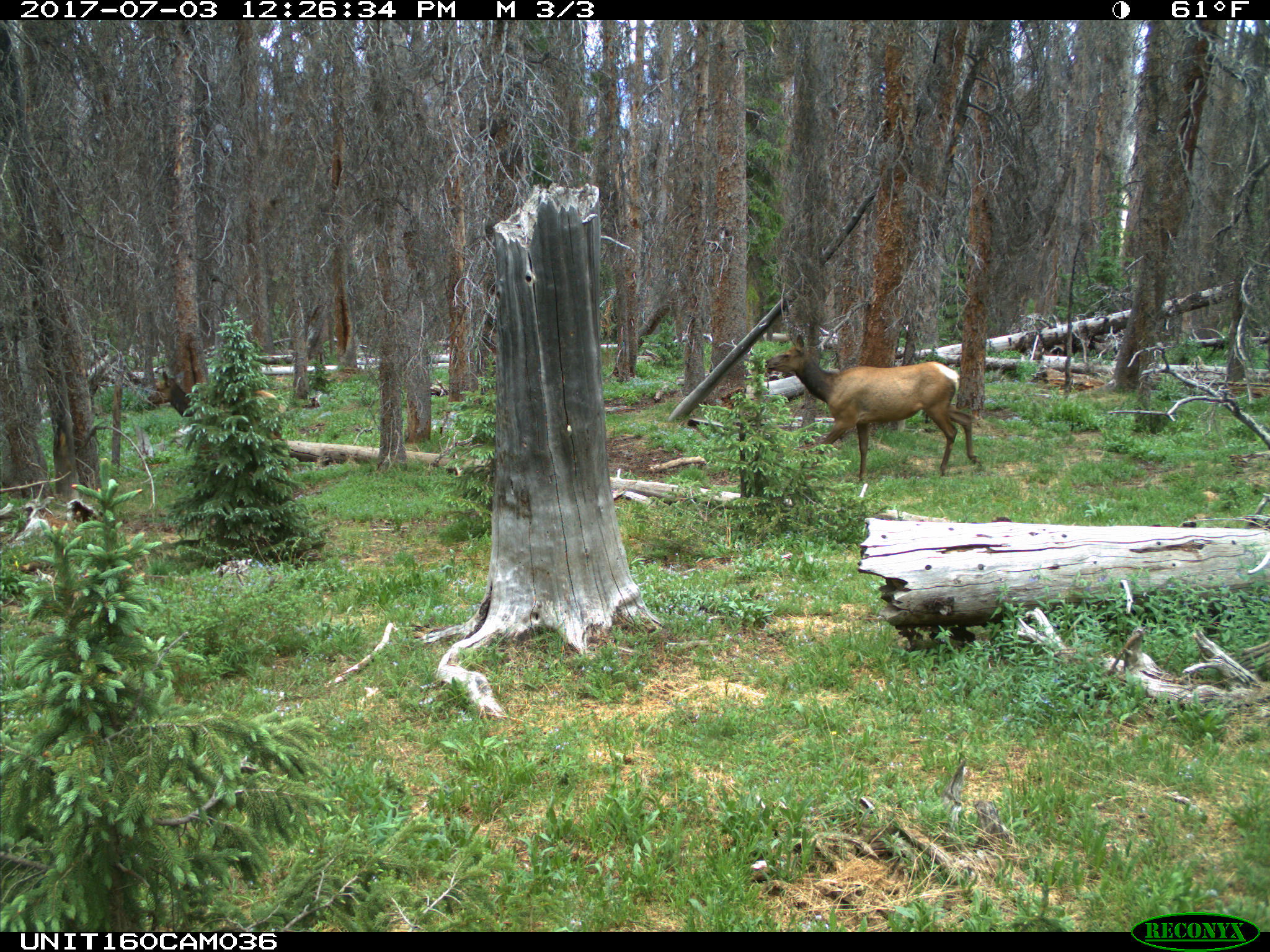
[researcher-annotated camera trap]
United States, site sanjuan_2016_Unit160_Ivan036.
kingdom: Animalia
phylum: Chordata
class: Mammalia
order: Artiodactyla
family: Cervidae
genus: Cervus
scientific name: Cervus elaphus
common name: red deer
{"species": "Cervus elaphus (red deer)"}